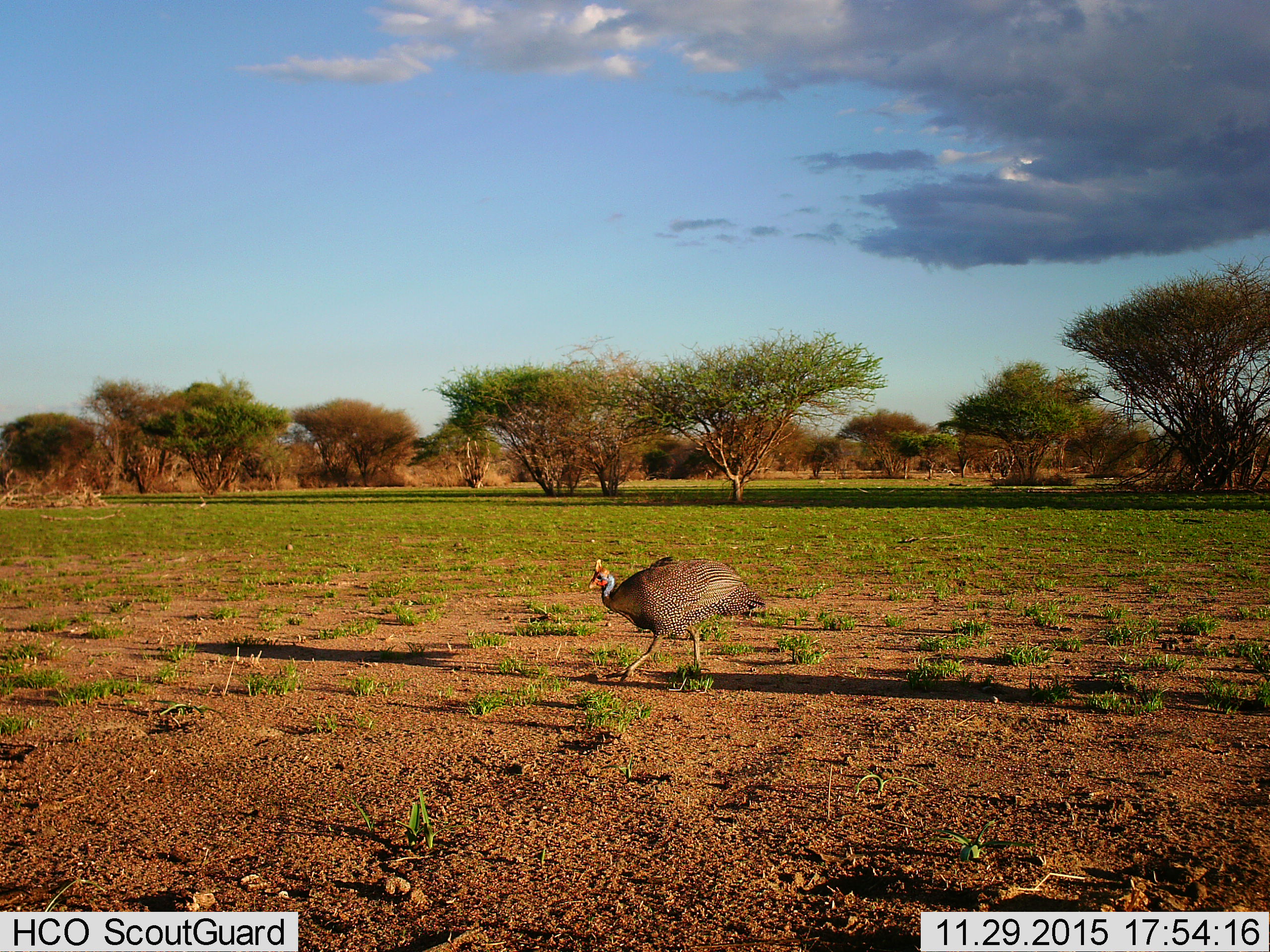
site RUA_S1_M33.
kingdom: Animalia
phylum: Chordata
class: Aves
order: Galliformes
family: Numididae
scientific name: Numididae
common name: guineafowl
Guineafowl (Numididae), count 1. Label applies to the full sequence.